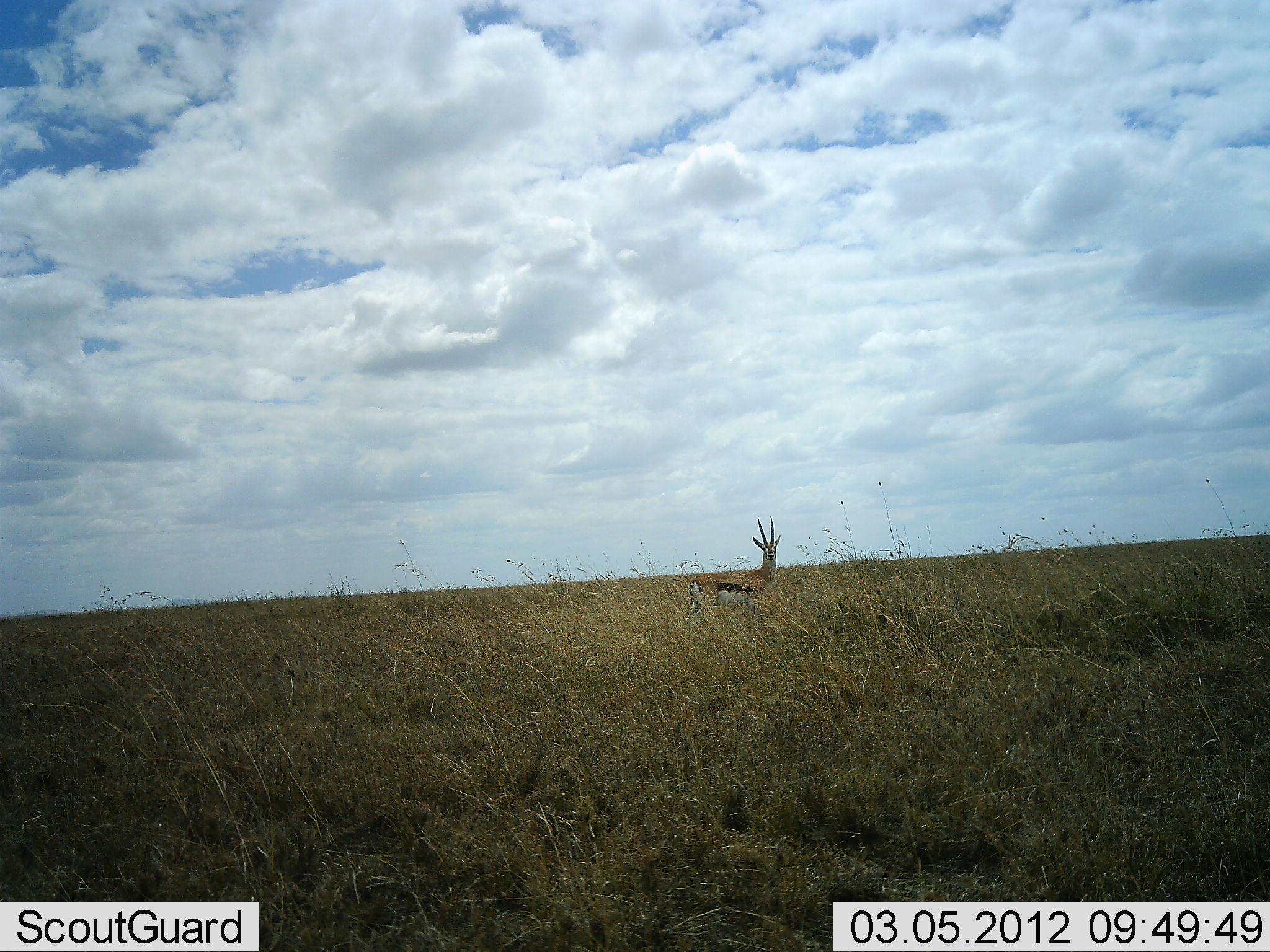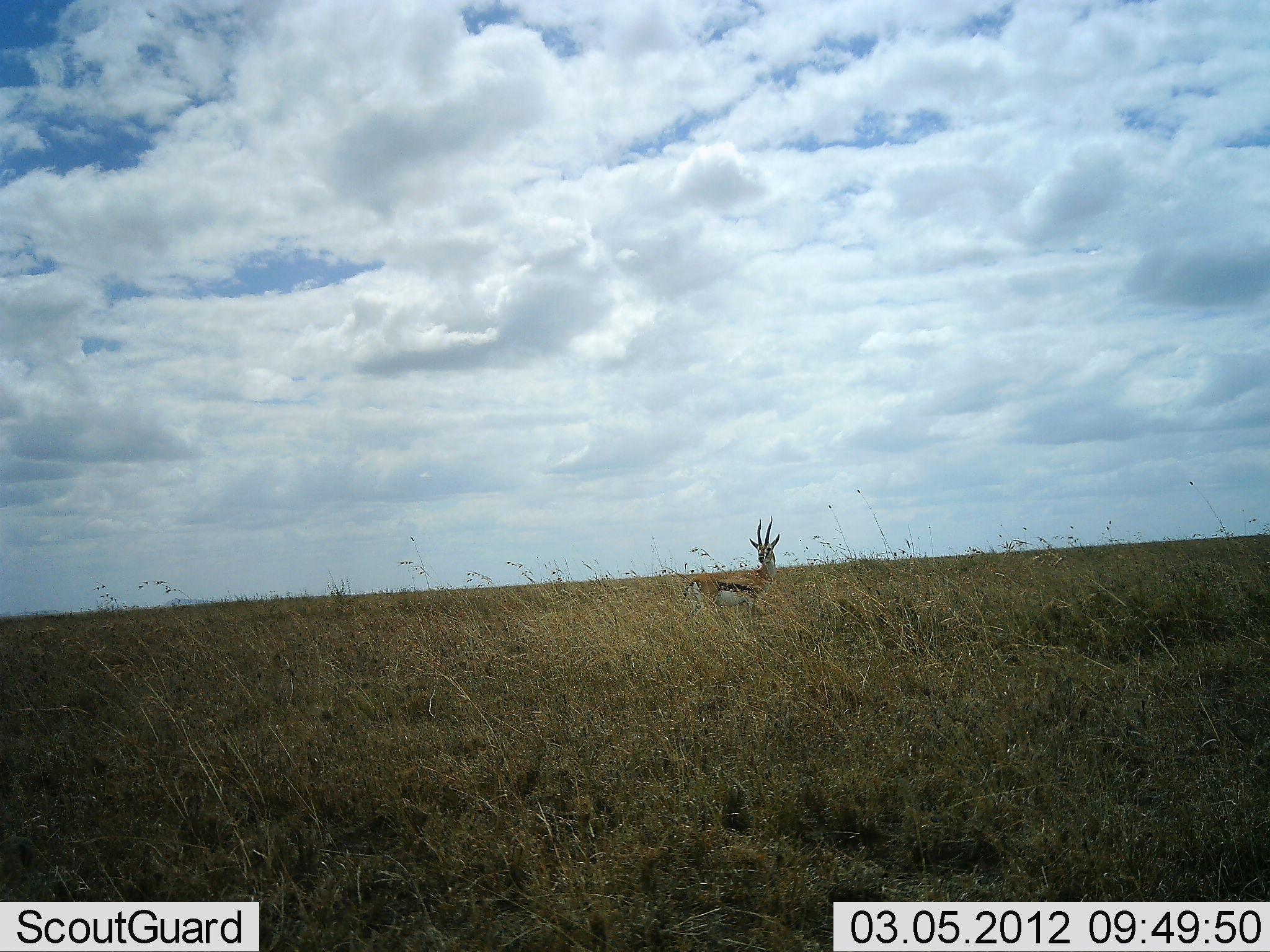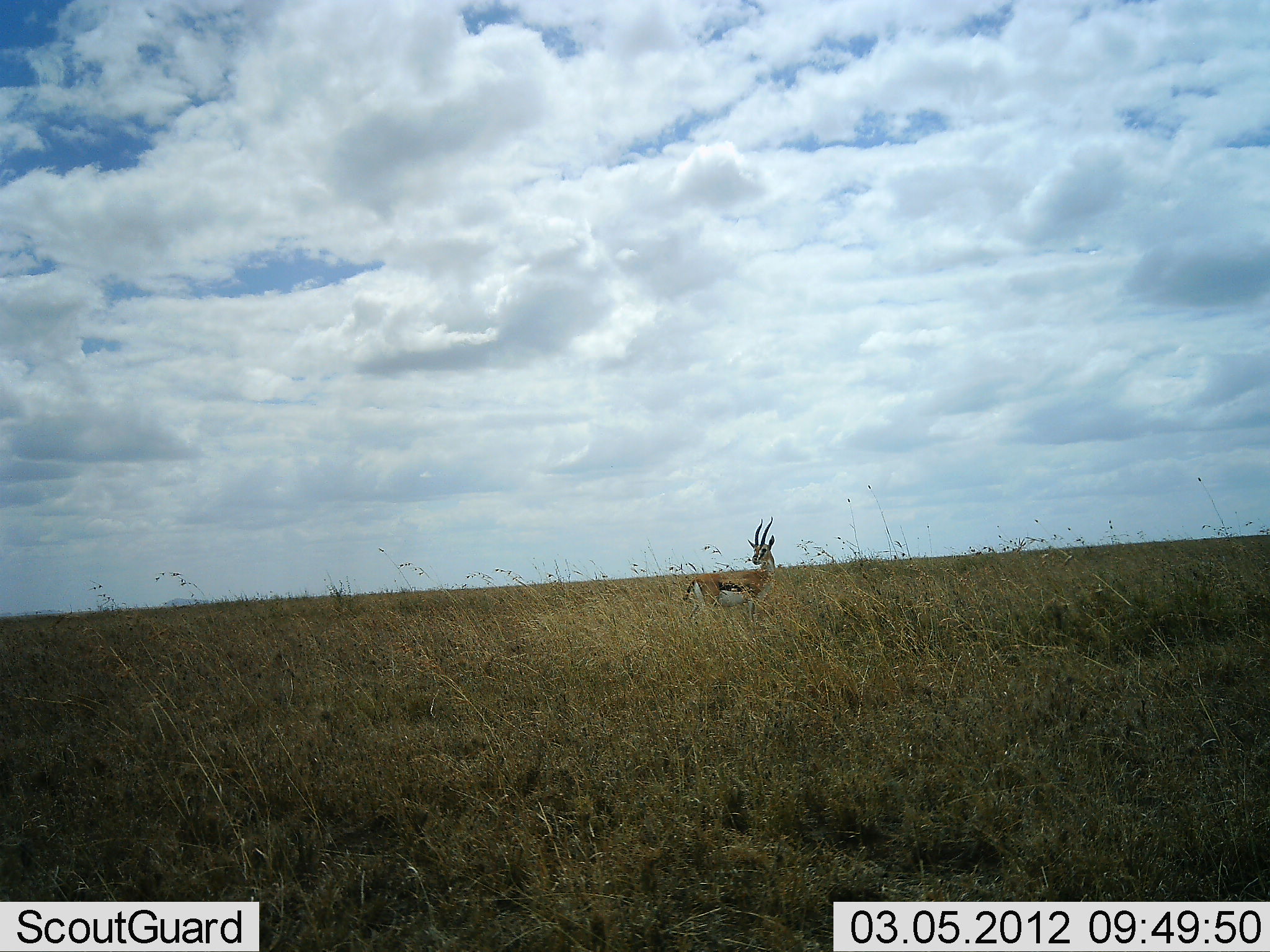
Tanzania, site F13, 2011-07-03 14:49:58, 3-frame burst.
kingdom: Animalia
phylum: Chordata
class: Mammalia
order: Artiodactyla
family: Bovidae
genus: Eudorcas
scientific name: Eudorcas thomsonii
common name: thomson's gazelle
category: gazellethomsons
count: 1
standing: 100%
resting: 0%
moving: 0%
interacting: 0%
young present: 0%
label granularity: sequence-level